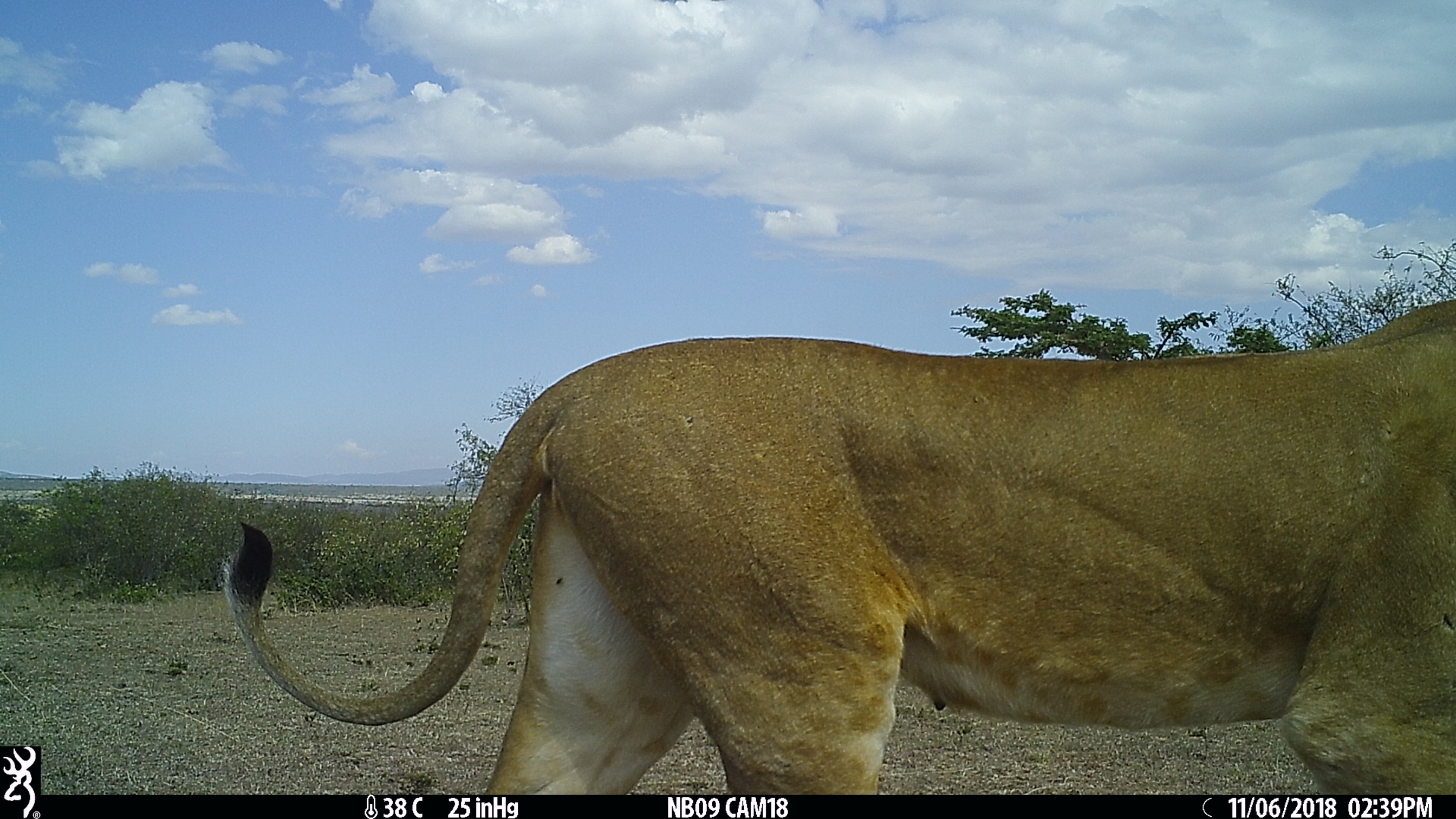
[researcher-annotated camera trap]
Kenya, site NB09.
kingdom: Animalia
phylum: Chordata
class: Mammalia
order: Carnivora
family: Felidae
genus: Panthera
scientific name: Panthera leo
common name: lion